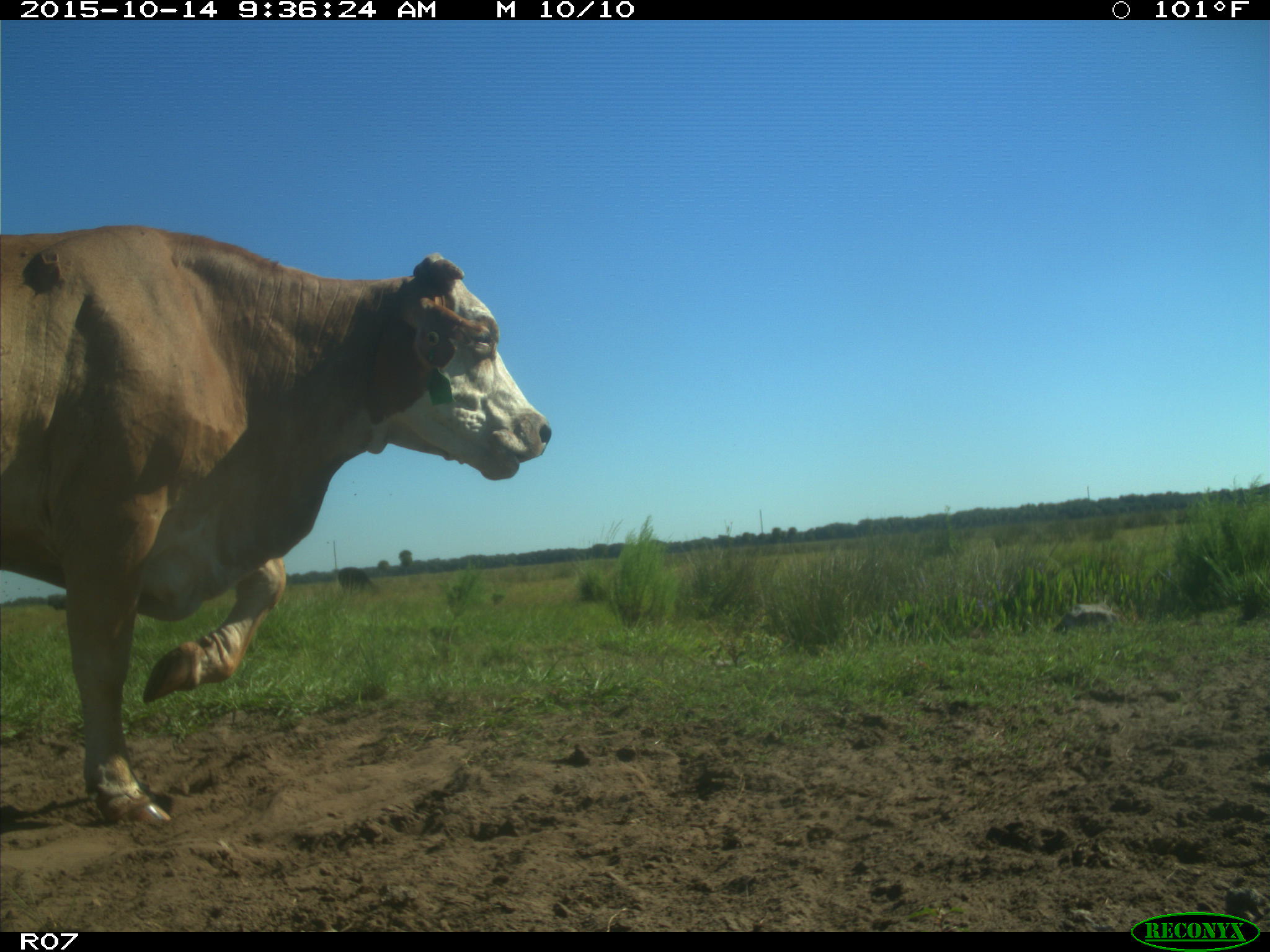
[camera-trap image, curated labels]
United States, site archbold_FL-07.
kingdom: Animalia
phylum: Chordata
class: Mammalia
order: Artiodactyla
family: Bovidae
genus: Bos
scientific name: Bos taurus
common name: domestic cow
Bos taurus (domestic cow).